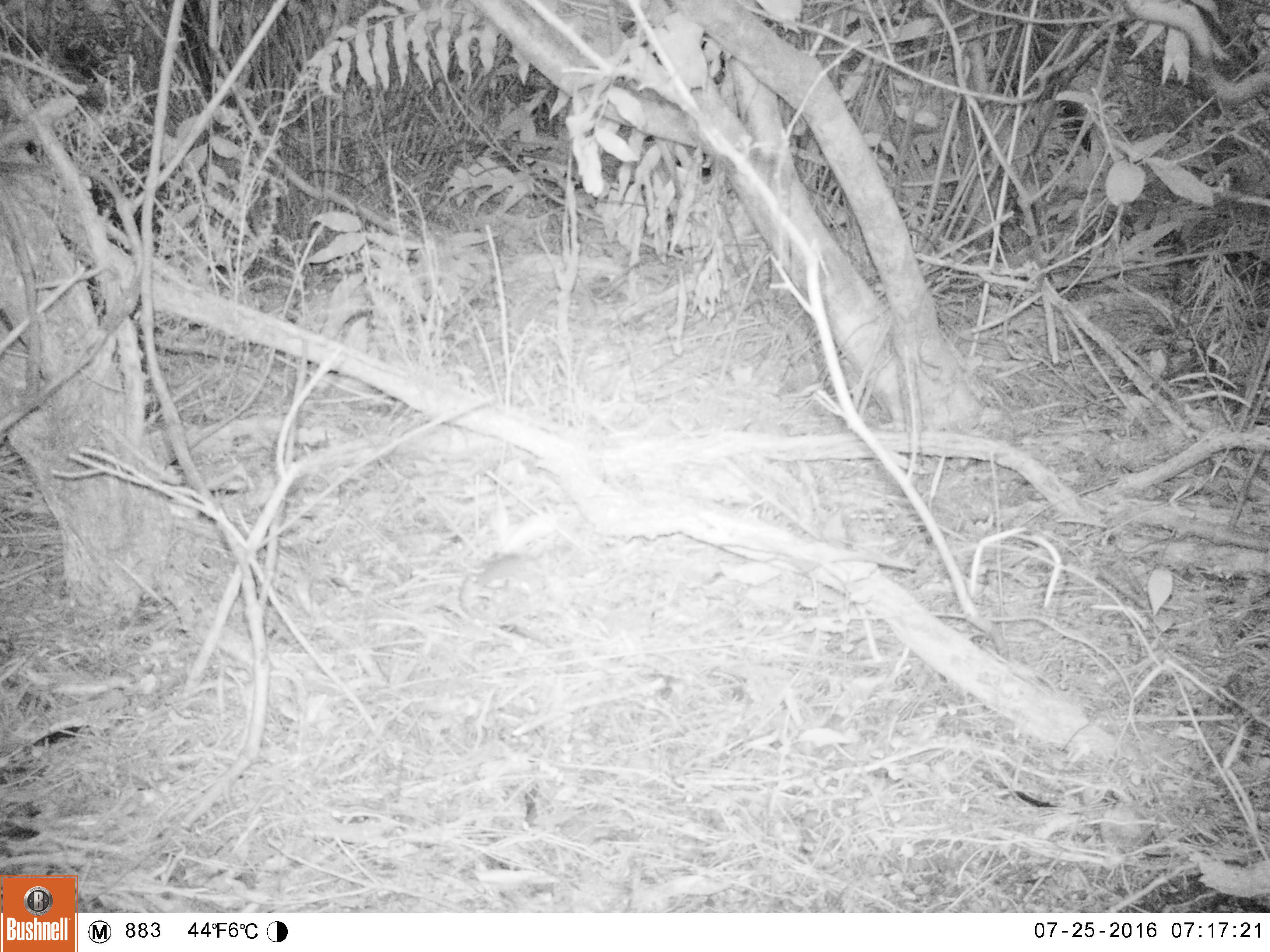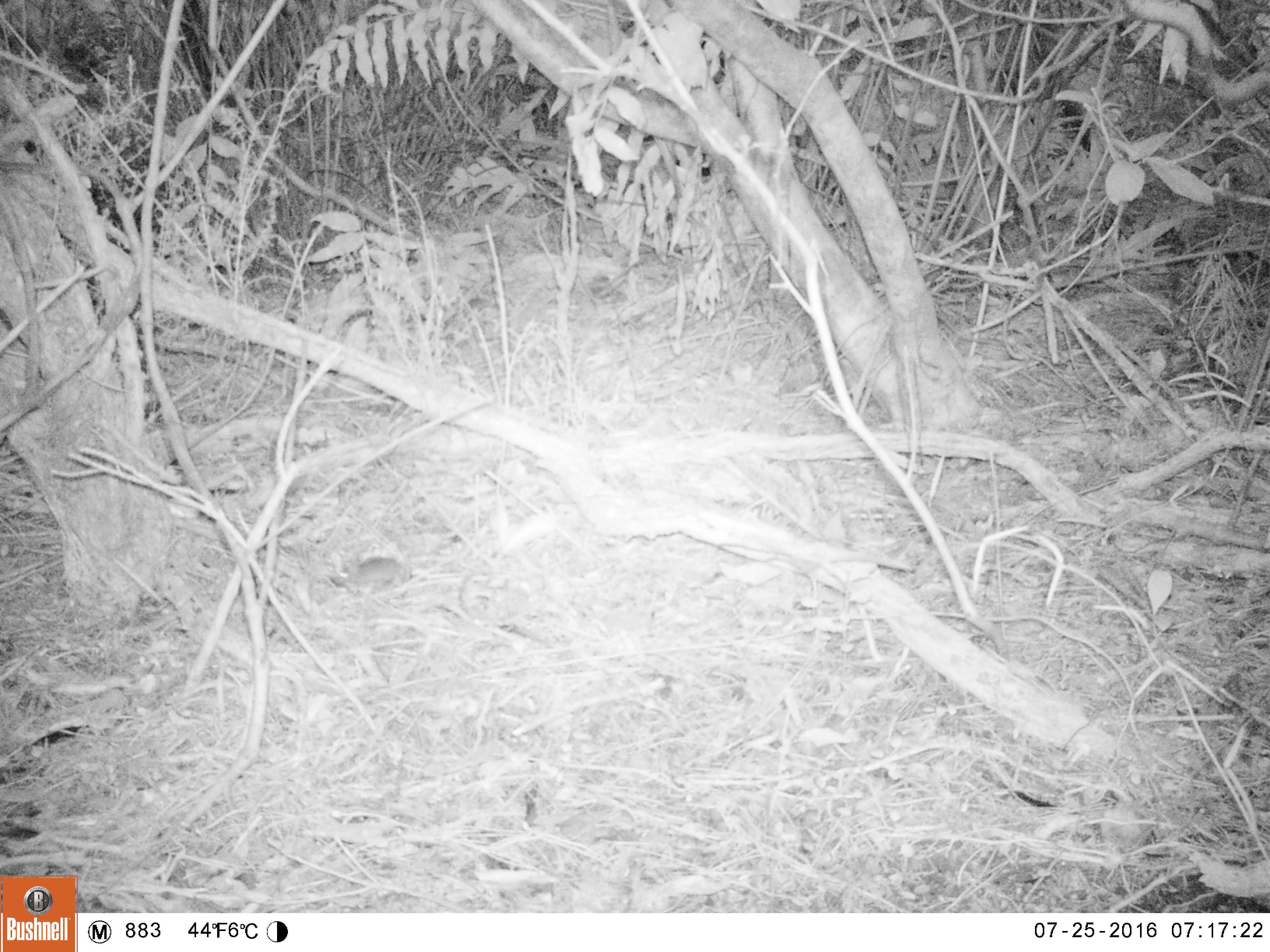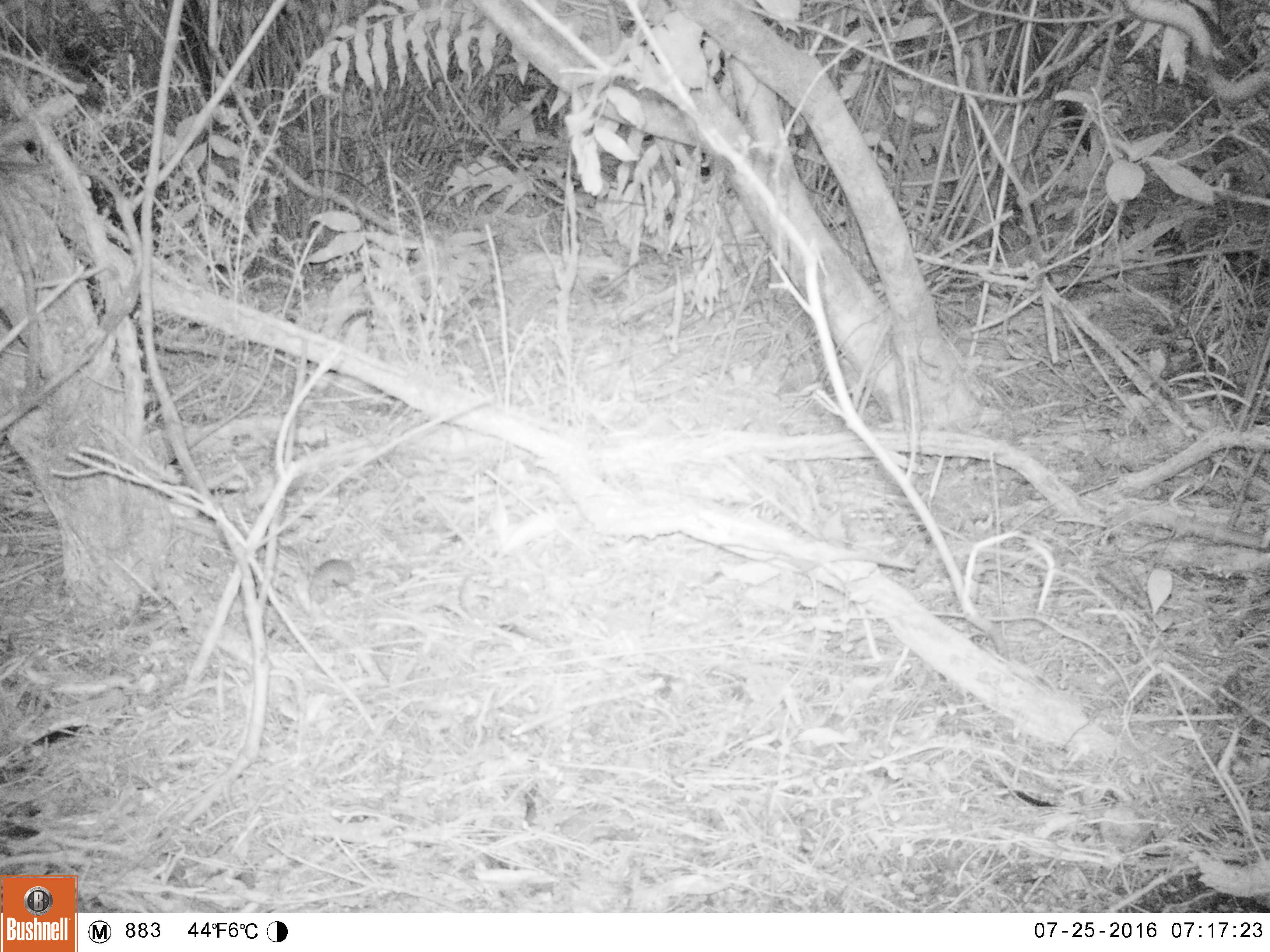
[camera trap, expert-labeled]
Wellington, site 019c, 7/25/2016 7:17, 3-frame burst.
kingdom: Animalia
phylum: Chordata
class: Mammalia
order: Rodentia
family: Muridae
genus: Mus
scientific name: Mus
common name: mouse